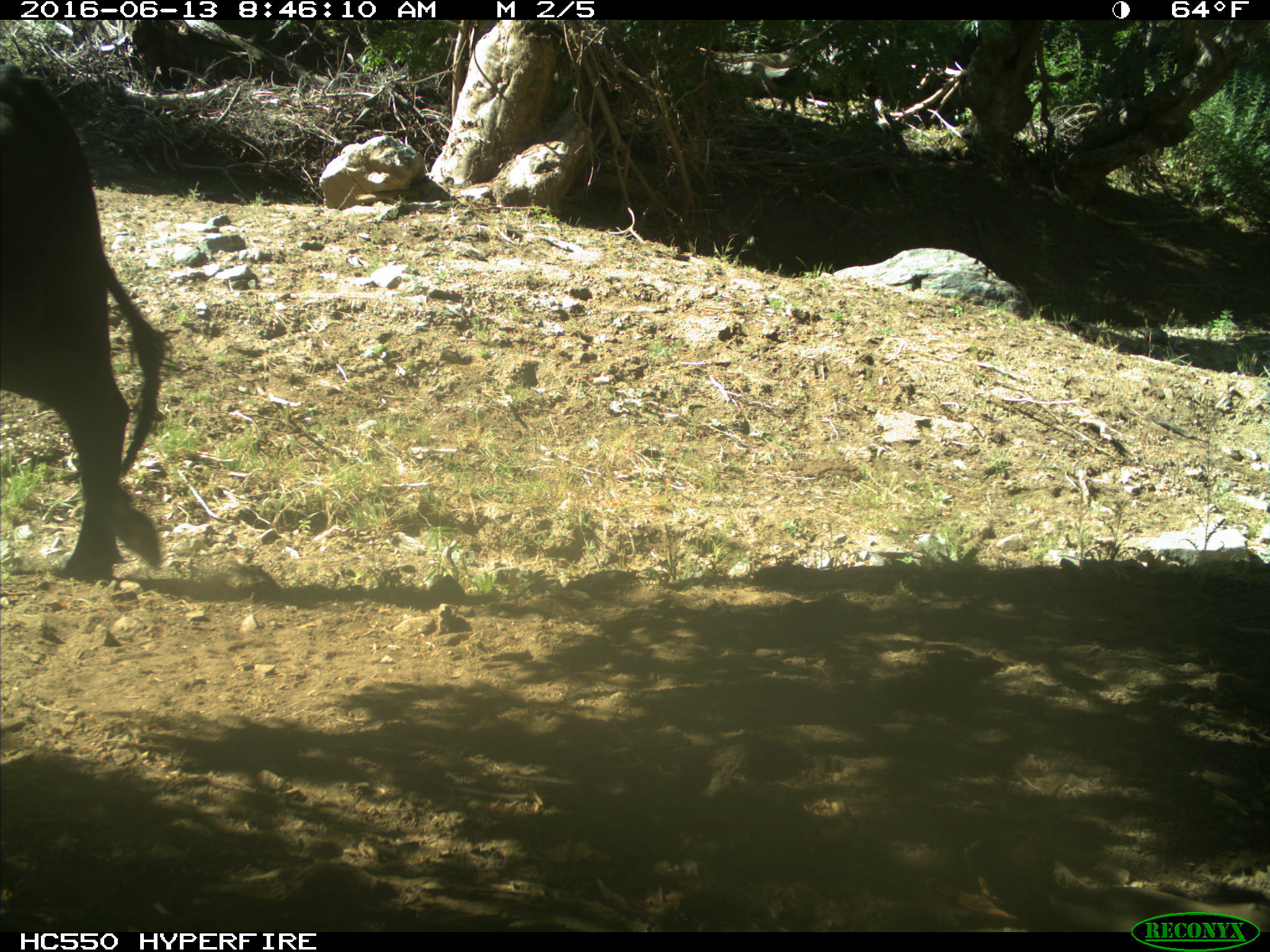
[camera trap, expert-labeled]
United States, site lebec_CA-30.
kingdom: Animalia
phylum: Chordata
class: Mammalia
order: Artiodactyla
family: Bovidae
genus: Bos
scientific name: Bos taurus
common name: domestic cow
Bos taurus (domestic cow).